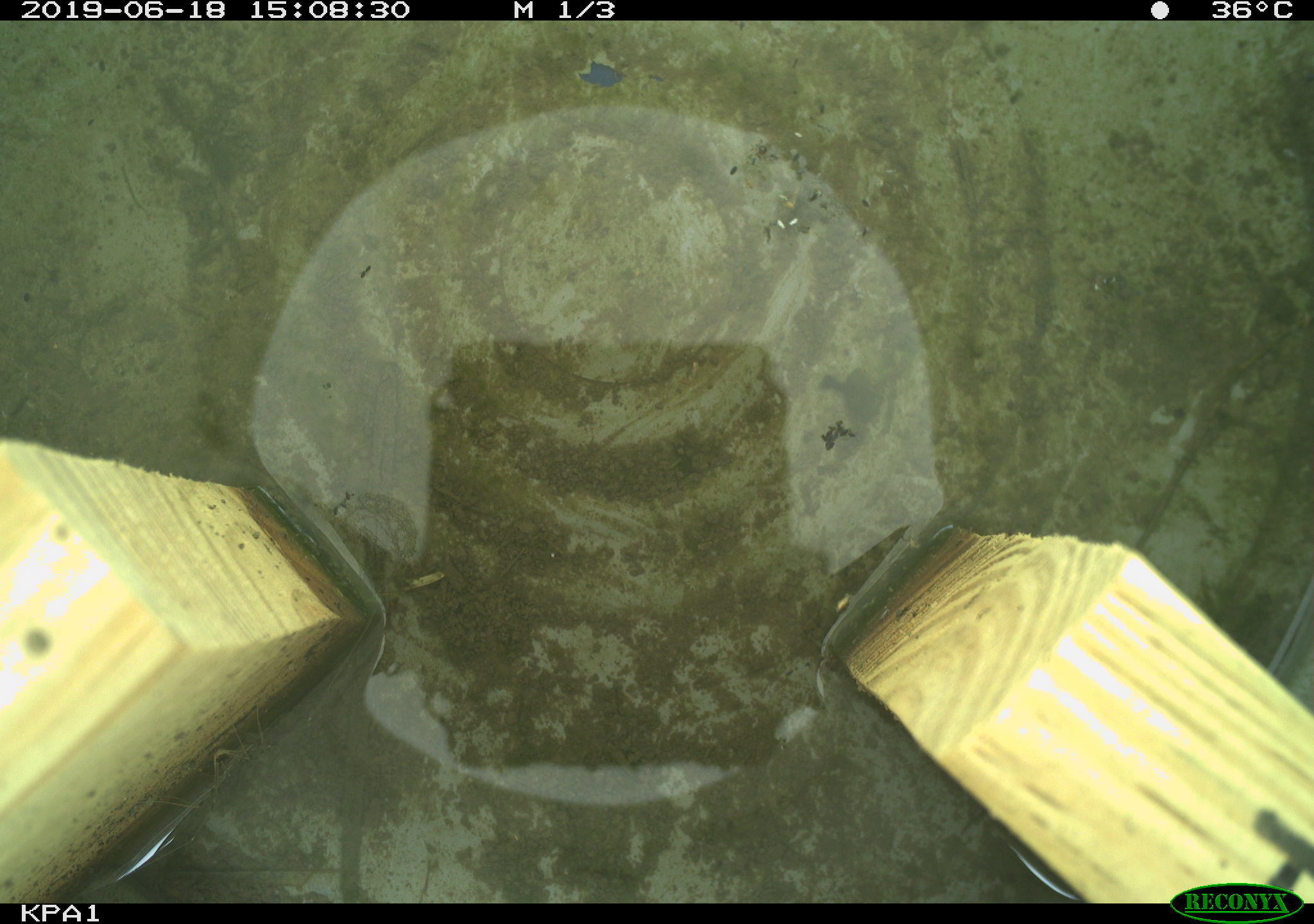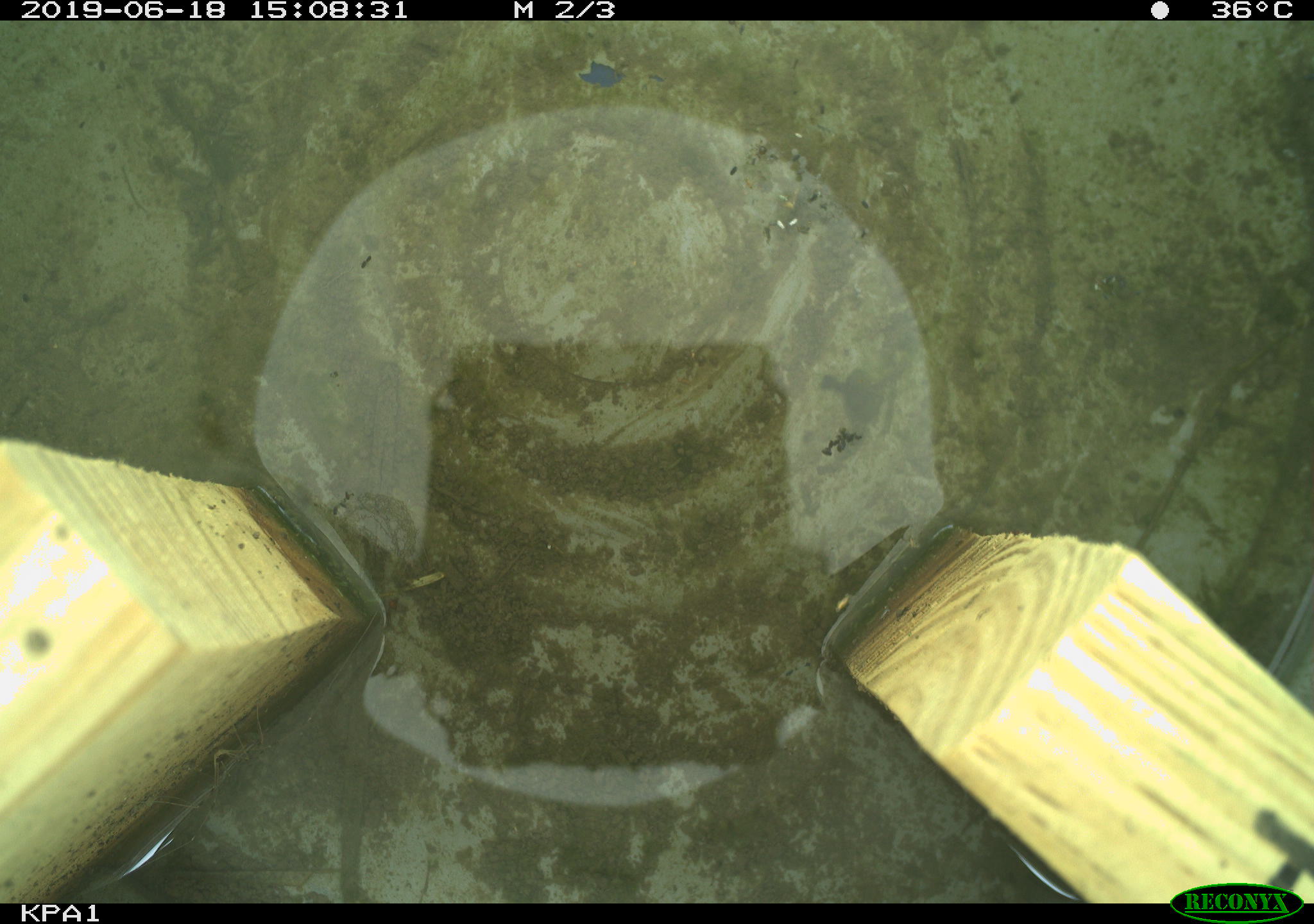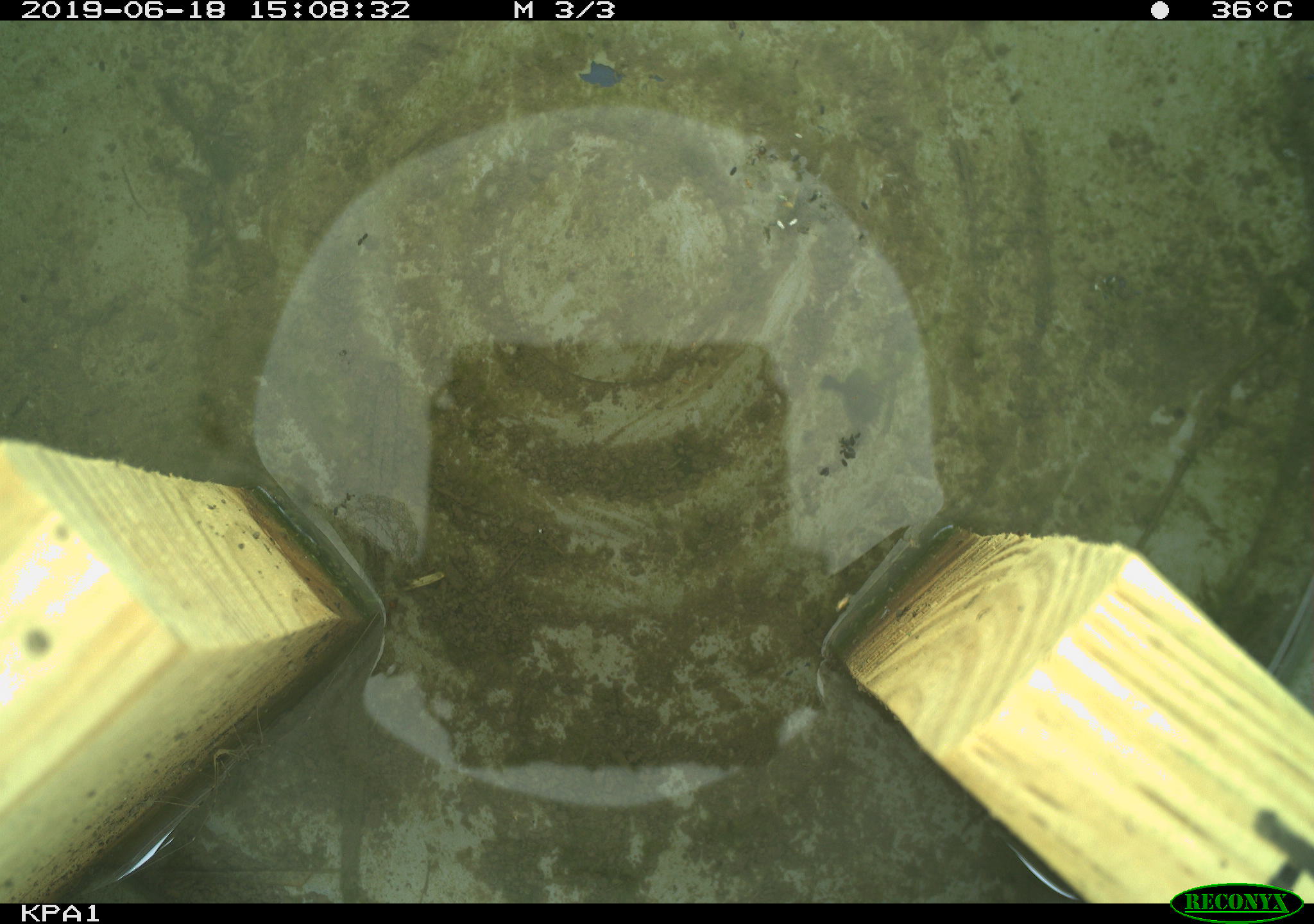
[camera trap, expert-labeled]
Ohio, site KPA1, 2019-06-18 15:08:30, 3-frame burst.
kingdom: Animalia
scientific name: Animalia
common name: animal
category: invertebrate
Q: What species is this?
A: Invertebrate (animal) (Animalia).